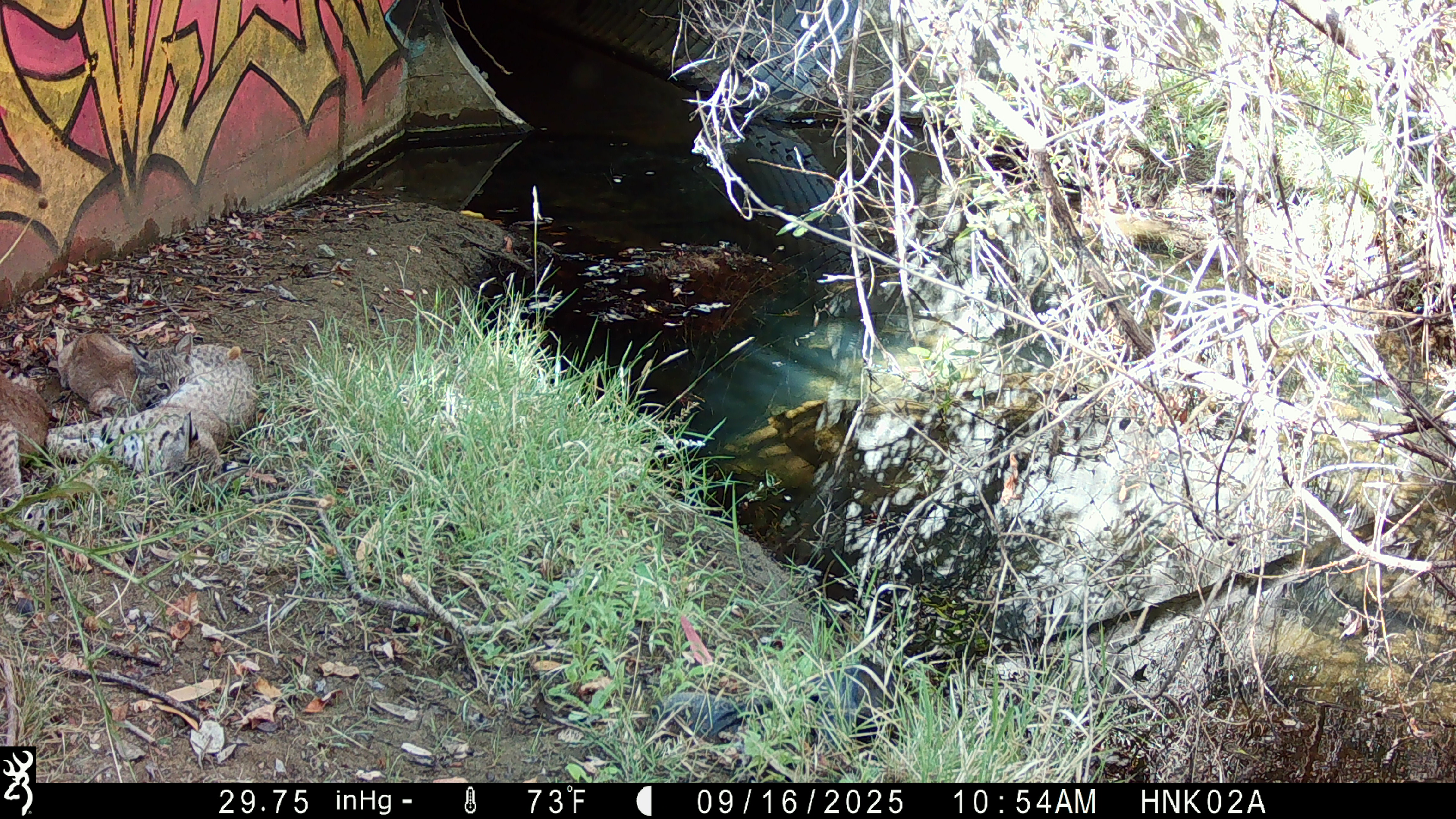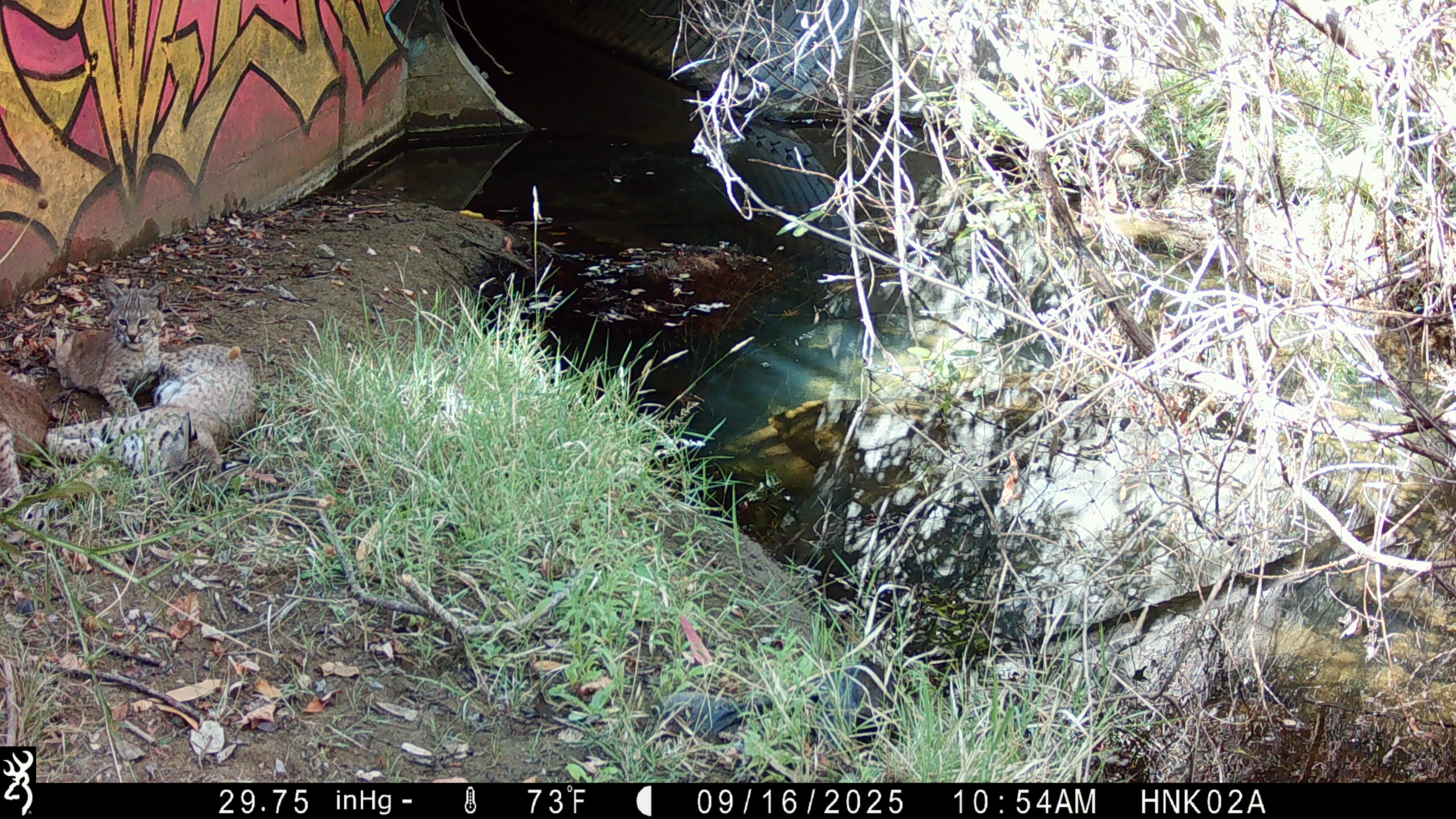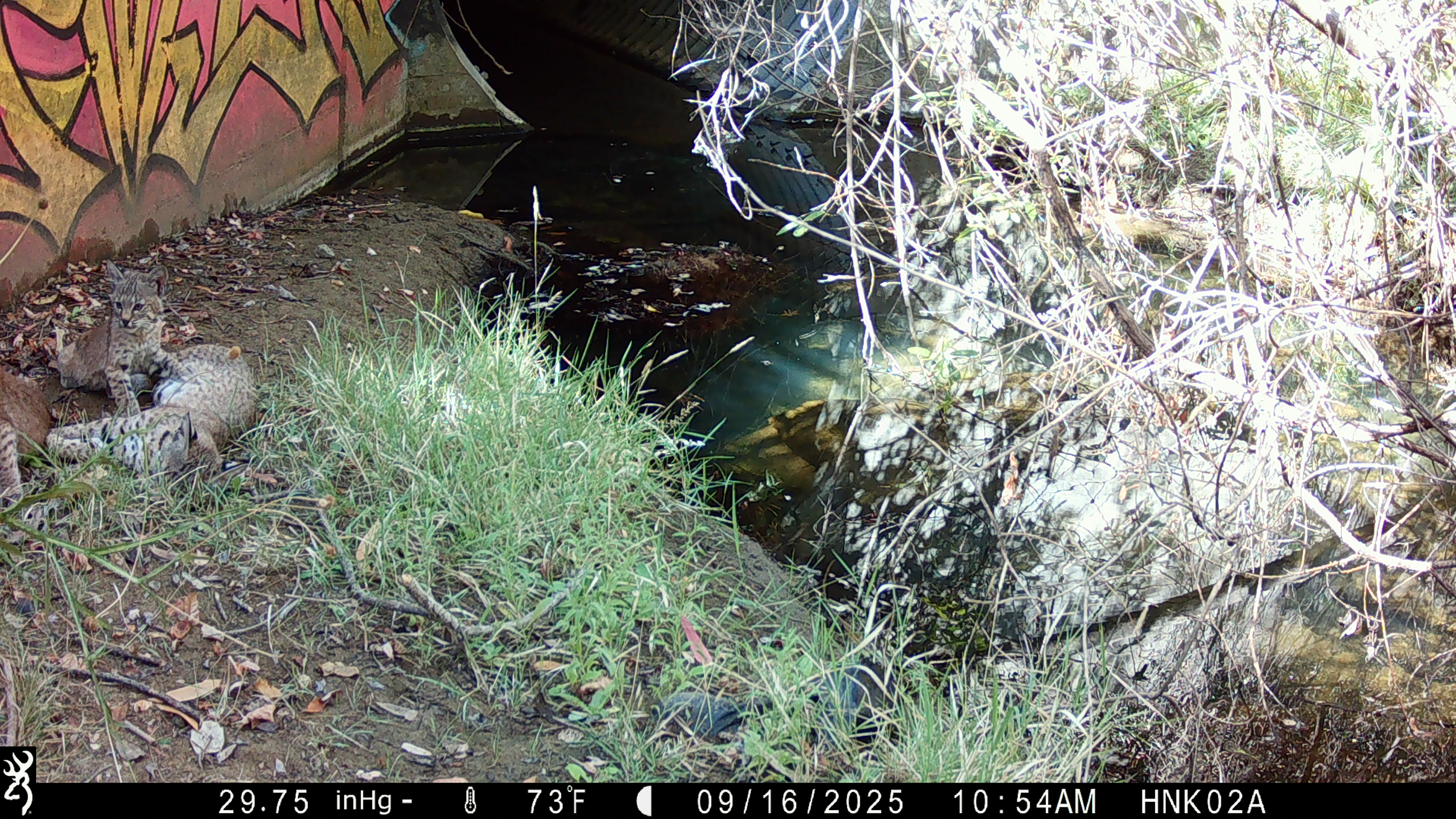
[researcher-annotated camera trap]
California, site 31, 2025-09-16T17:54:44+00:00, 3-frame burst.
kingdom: Animalia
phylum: Chordata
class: Mammalia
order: Carnivora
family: Felidae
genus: Lynx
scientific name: Lynx rufus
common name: bobcat